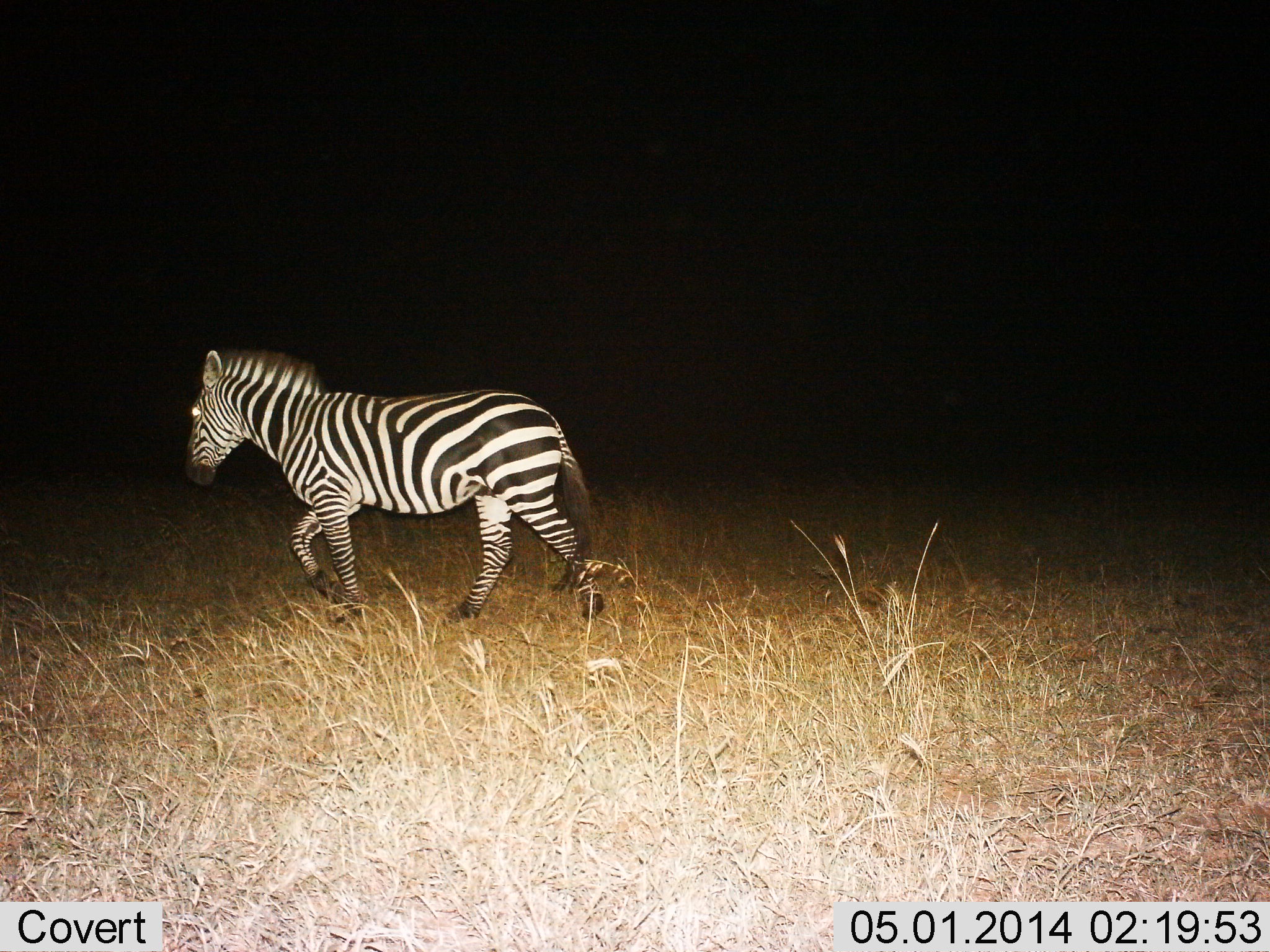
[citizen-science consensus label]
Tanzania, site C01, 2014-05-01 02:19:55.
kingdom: Animalia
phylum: Chordata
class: Mammalia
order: Perissodactyla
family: Equidae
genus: Equus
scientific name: Equus quagga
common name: plains zebra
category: zebra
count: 1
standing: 10%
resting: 0%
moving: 90%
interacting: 0%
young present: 0%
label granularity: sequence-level